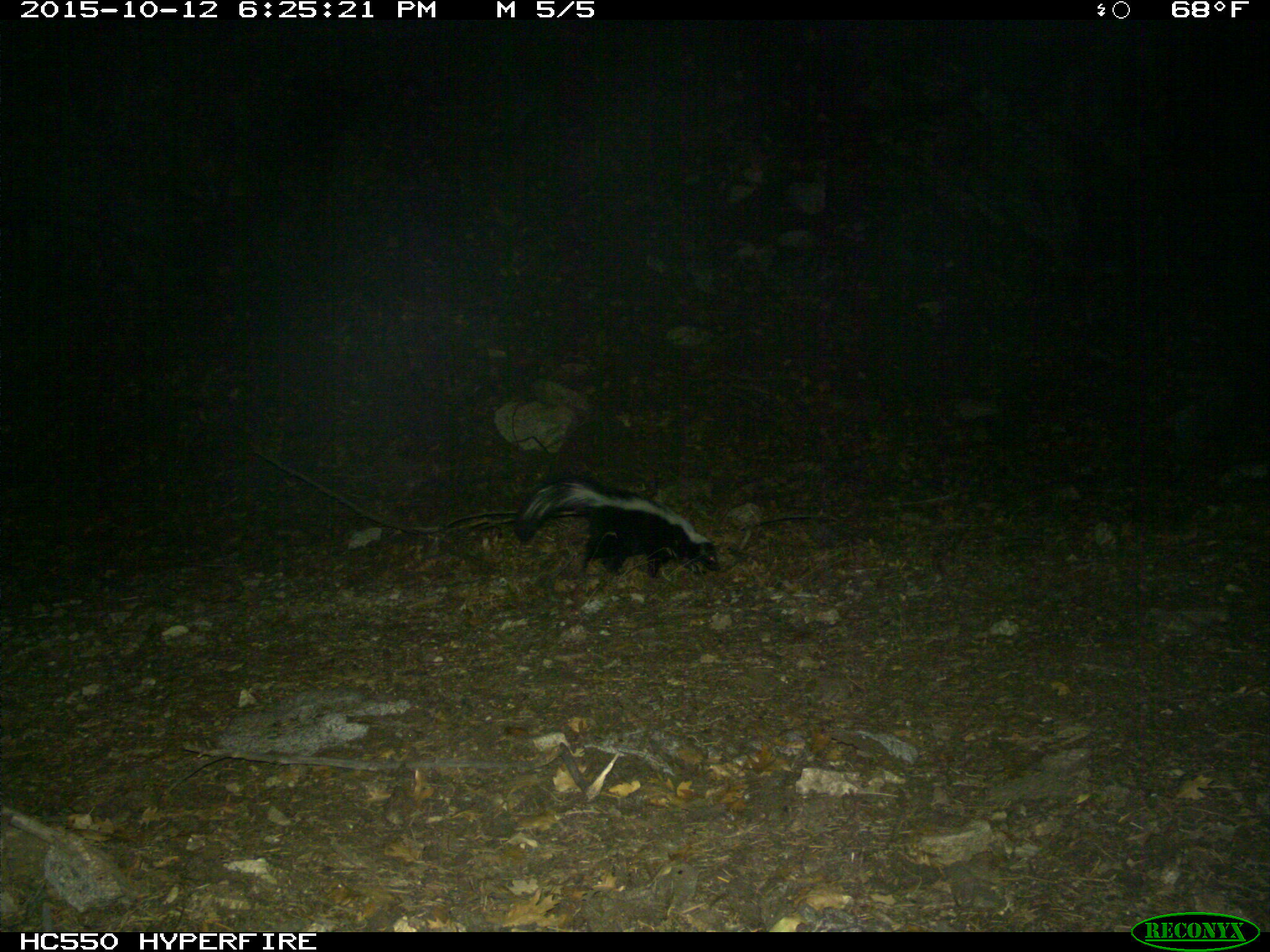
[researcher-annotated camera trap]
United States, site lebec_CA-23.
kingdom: Animalia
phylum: Chordata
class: Mammalia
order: Carnivora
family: Mephitidae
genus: Mephitis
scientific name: Mephitis mephitis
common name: striped skunk